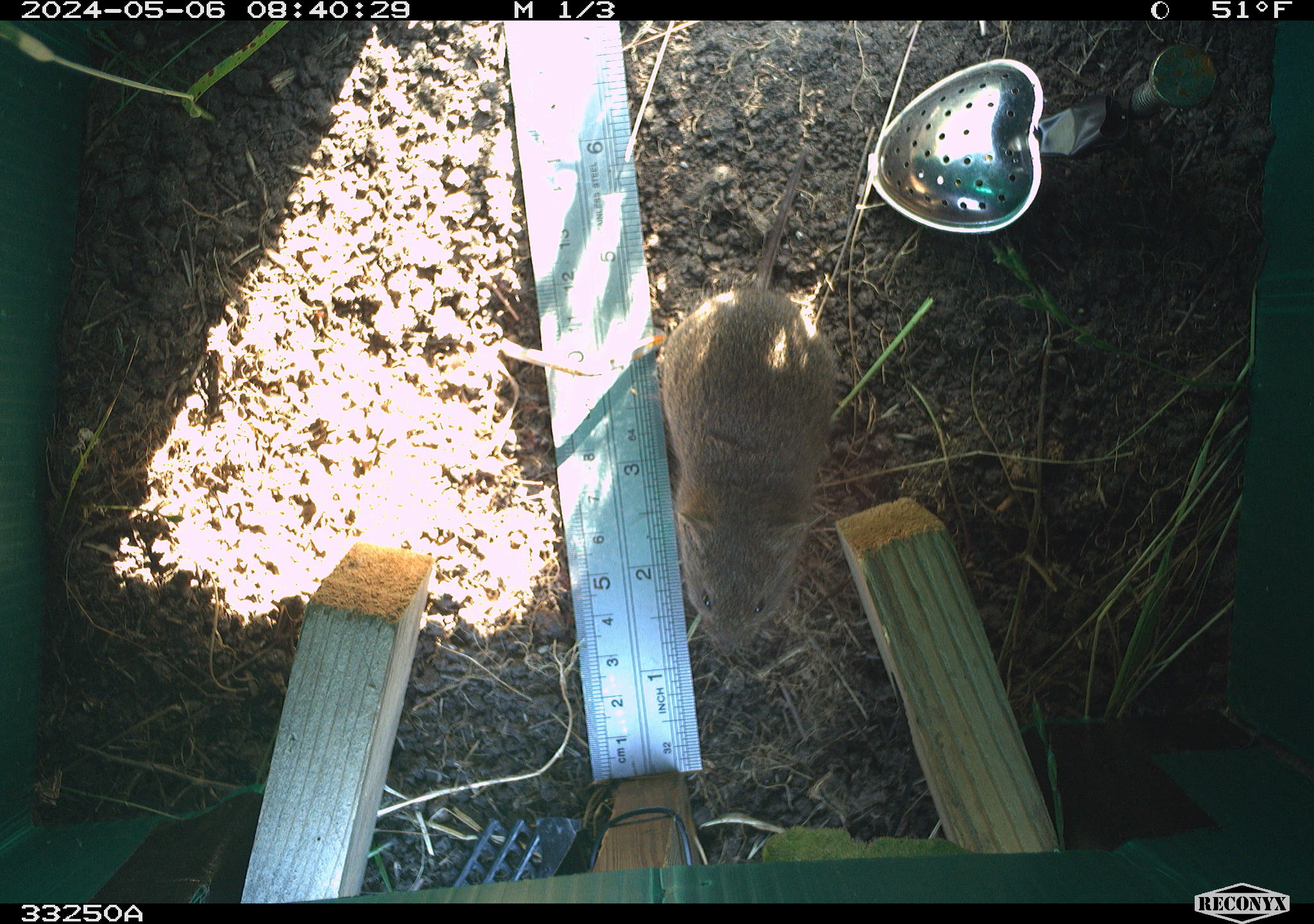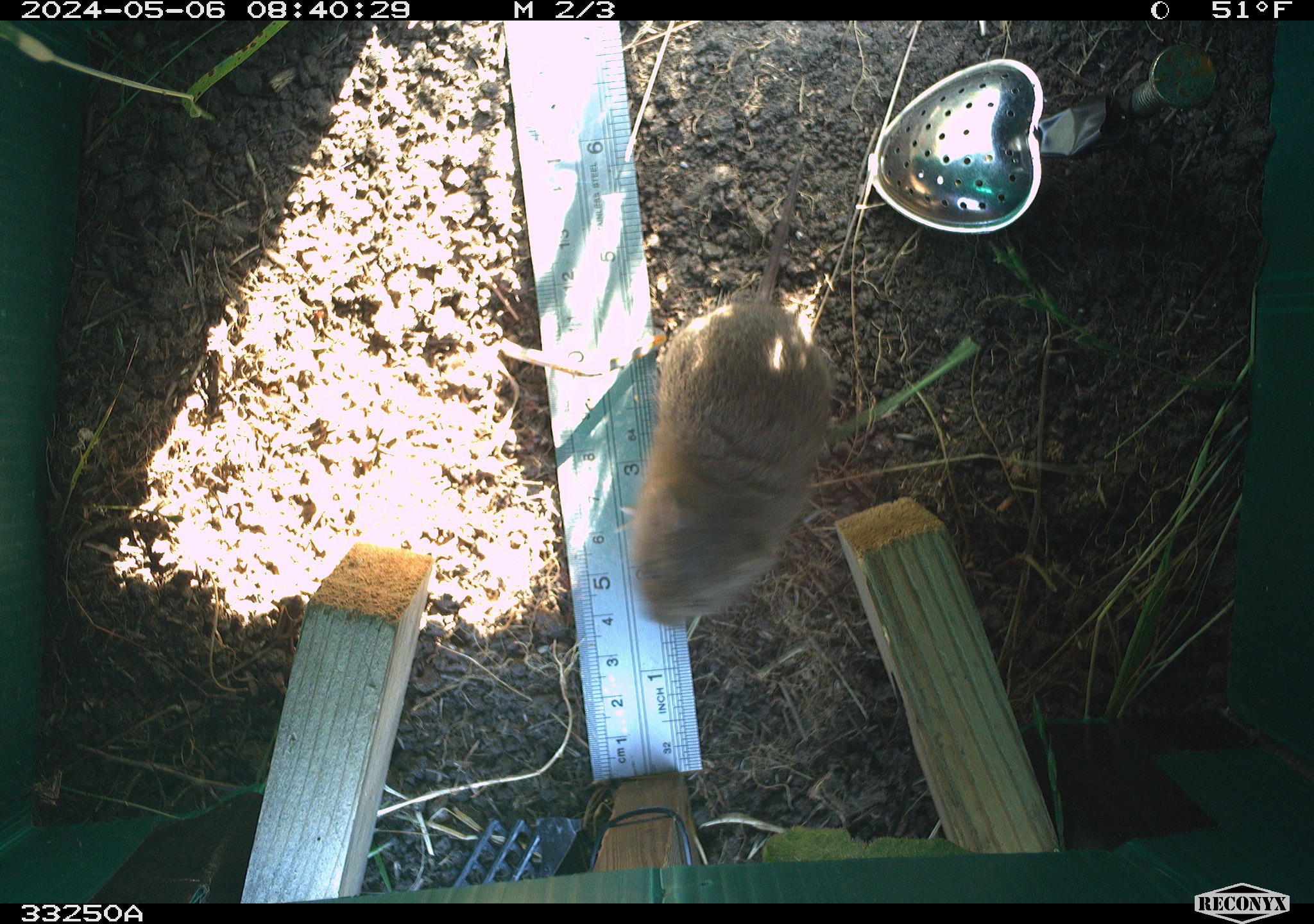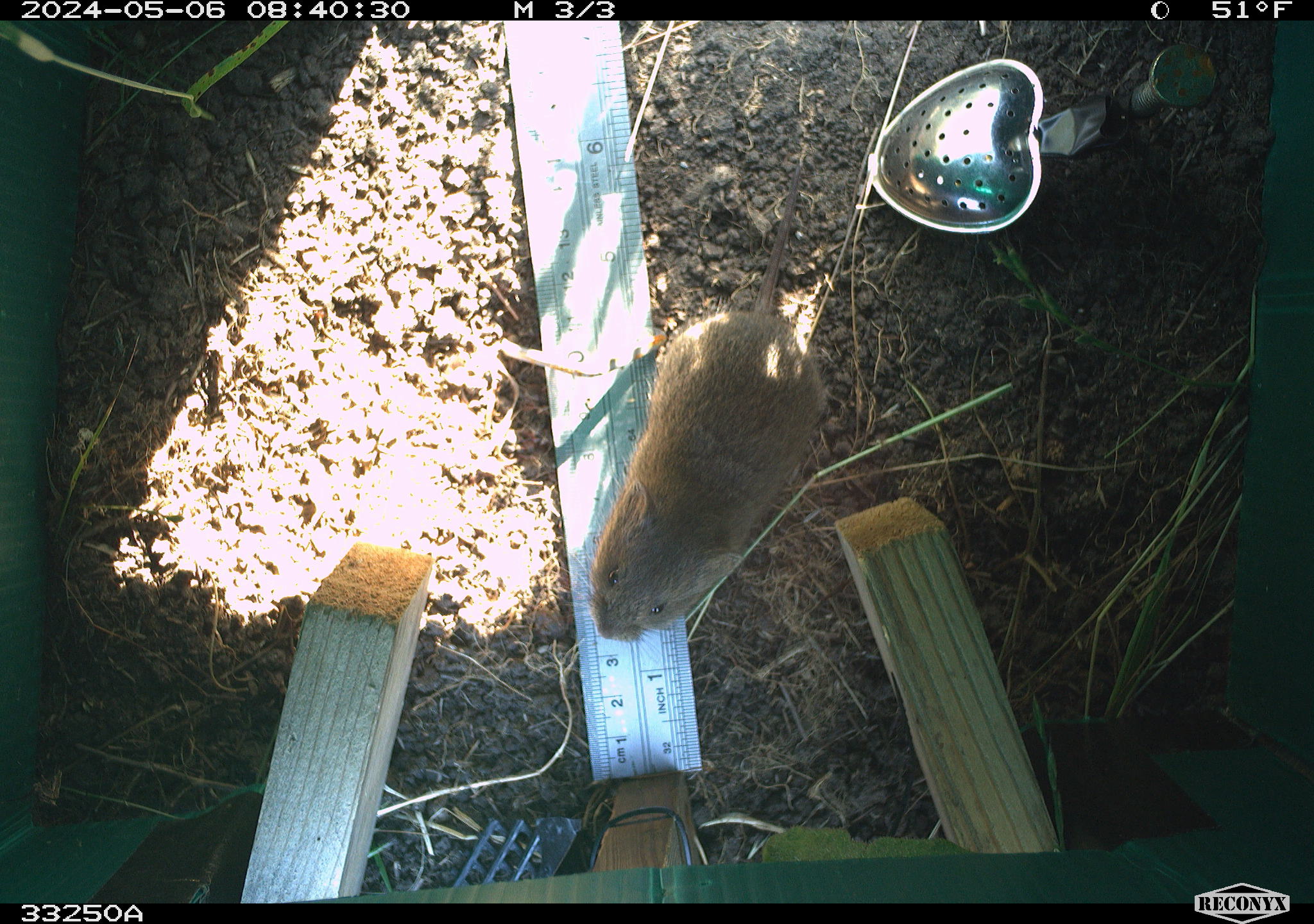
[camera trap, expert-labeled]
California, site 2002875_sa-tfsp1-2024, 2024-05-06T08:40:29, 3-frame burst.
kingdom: Animalia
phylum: Chordata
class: Mammalia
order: Rodentia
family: Cricetidae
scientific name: Arvicolinae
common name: voles, lemmings, and muskrats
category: arvicolinae subfamily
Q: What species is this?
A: Arvicolinae subfamily (voles, lemmings, and muskrats) (Arvicolinae).